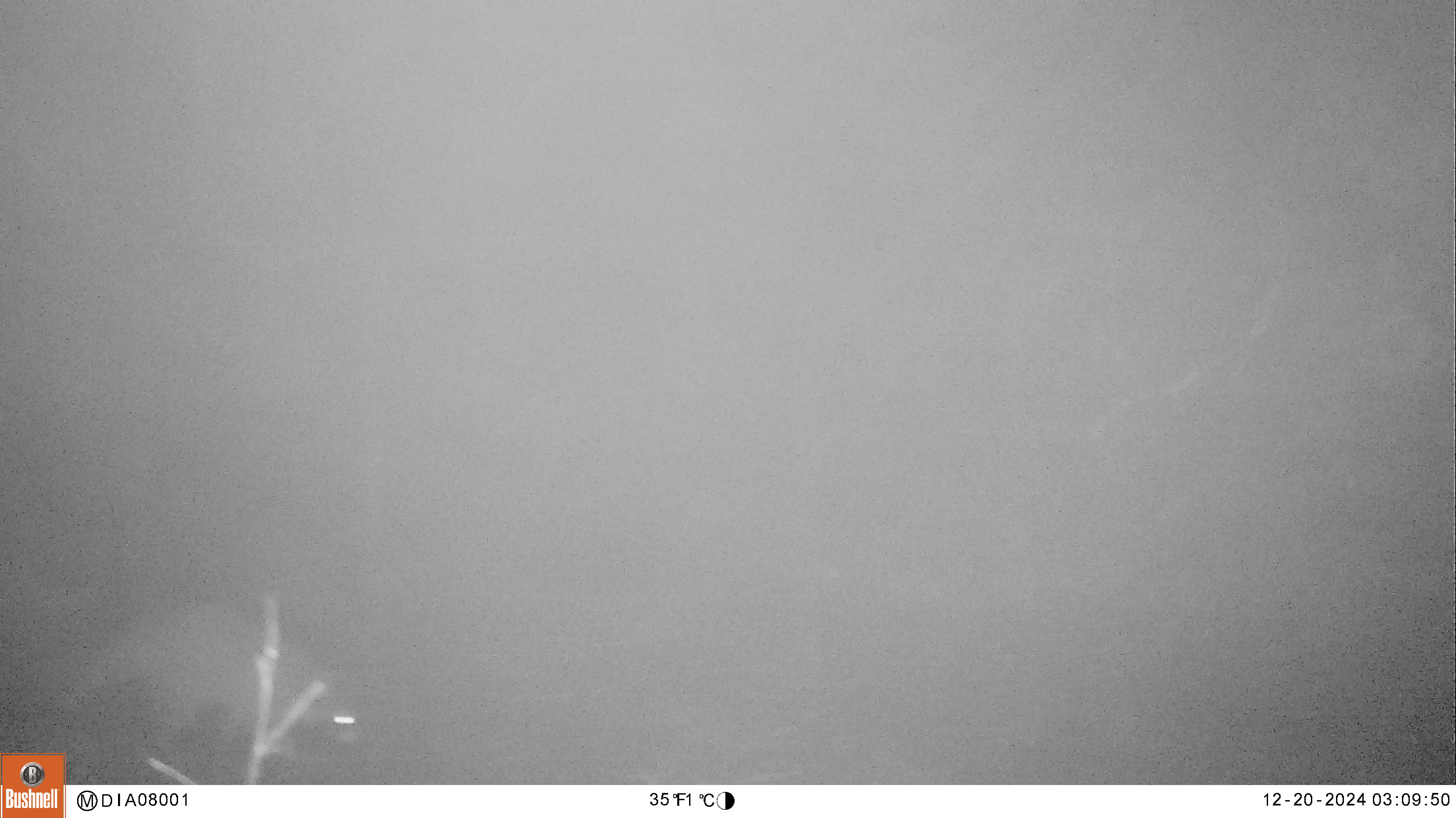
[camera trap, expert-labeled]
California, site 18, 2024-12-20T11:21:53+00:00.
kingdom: Animalia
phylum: Chordata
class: Mammalia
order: Carnivora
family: Procyonidae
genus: Procyon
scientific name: Procyon lotor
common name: raccoon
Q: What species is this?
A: Raccoon (Procyon lotor).